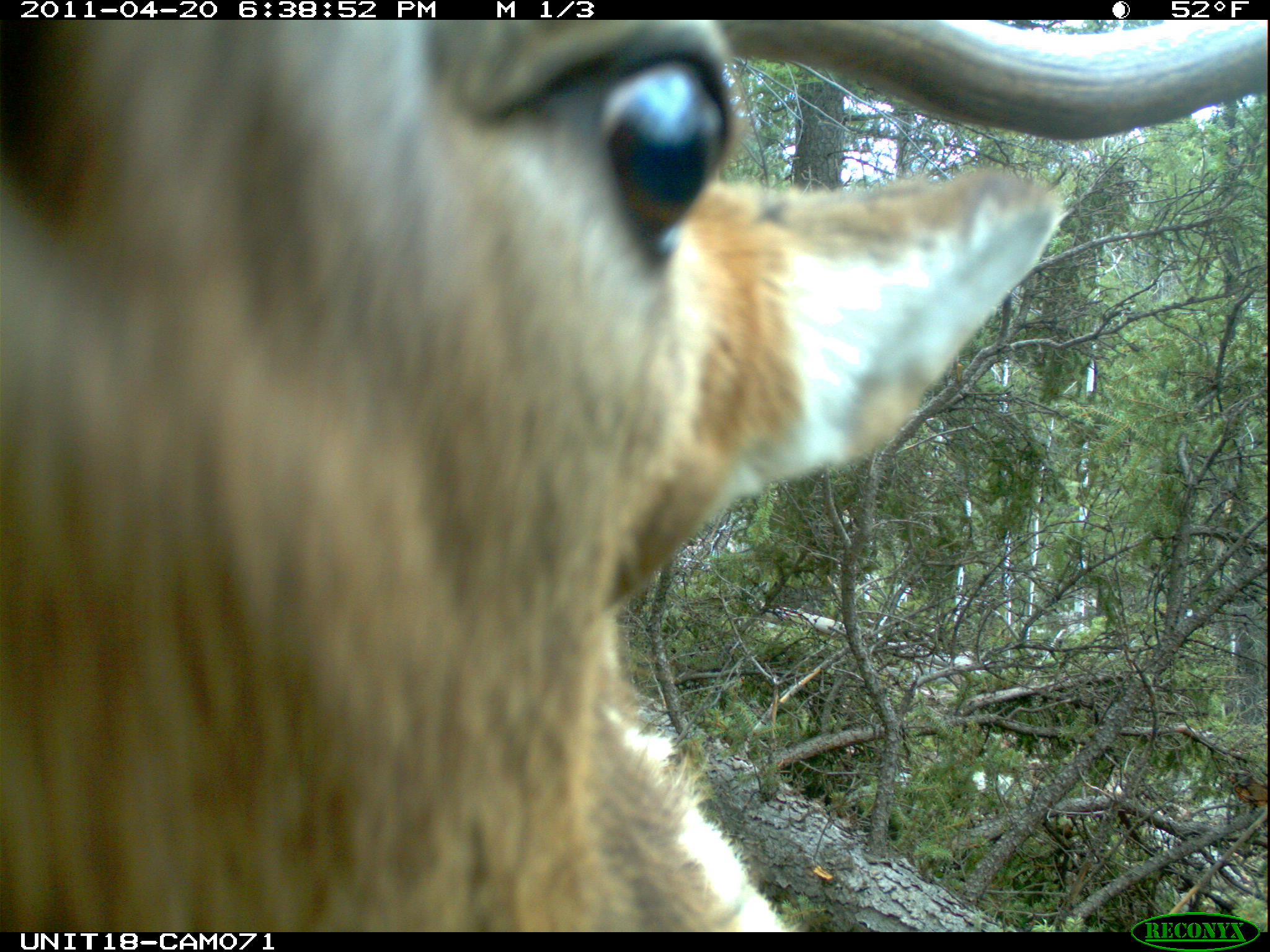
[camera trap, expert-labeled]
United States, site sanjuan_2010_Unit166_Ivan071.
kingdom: Animalia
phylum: Chordata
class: Mammalia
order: Artiodactyla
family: Cervidae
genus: Cervus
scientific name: Cervus elaphus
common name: red deer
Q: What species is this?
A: Cervus elaphus (red deer).